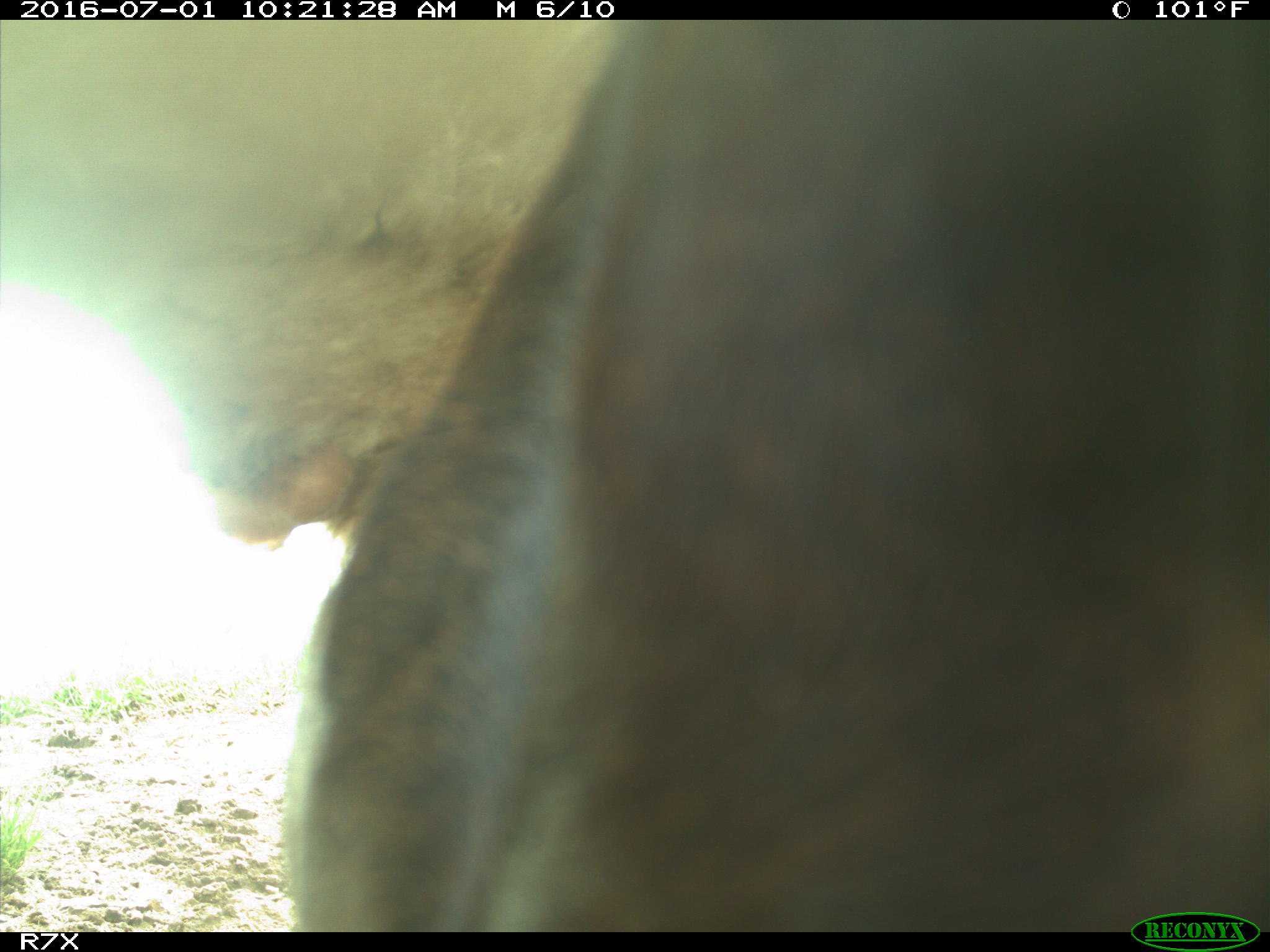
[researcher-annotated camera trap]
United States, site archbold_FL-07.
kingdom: Animalia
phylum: Chordata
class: Mammalia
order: Artiodactyla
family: Bovidae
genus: Bos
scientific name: Bos taurus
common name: domestic cow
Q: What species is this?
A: Bos taurus (domestic cow).